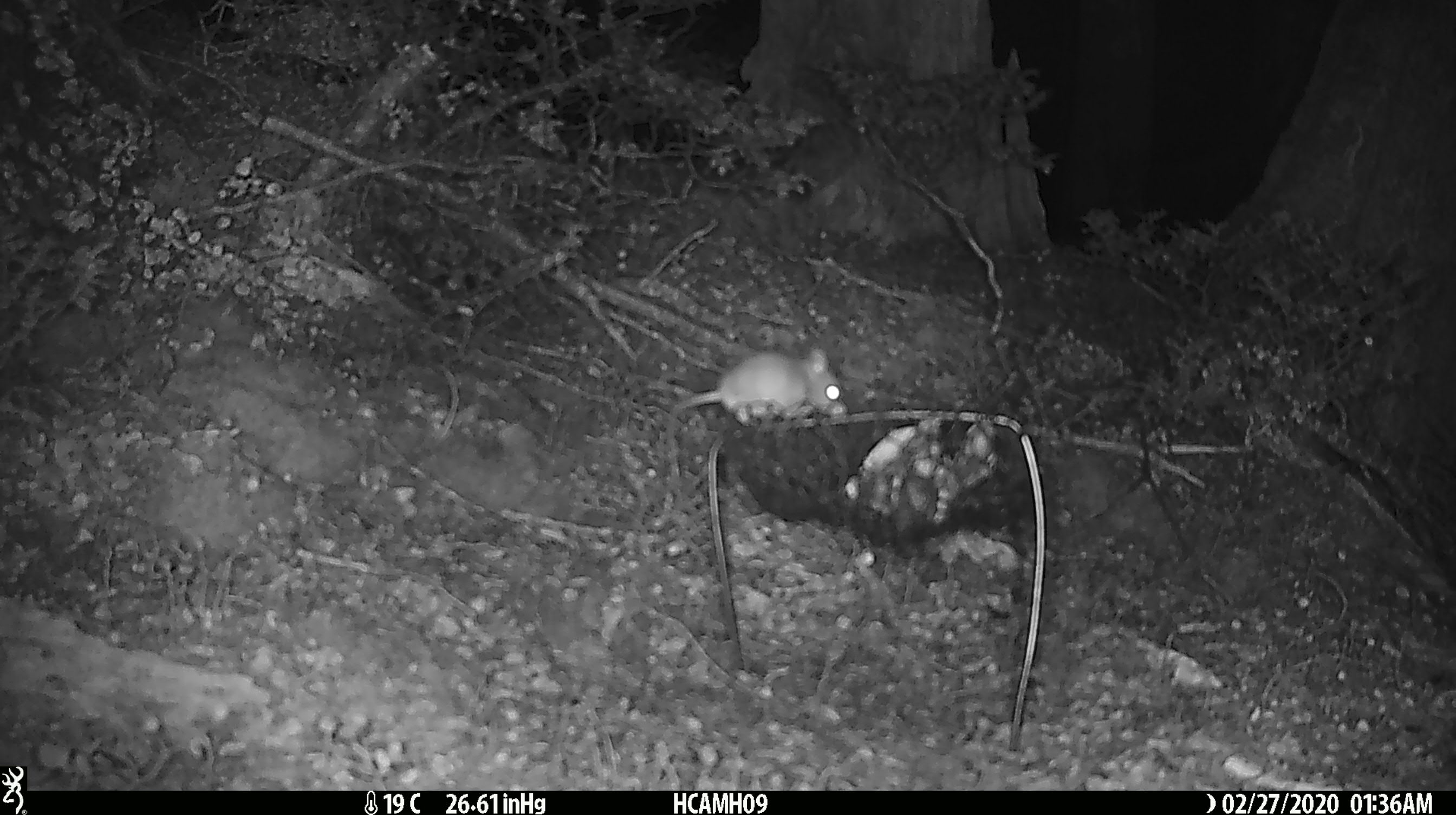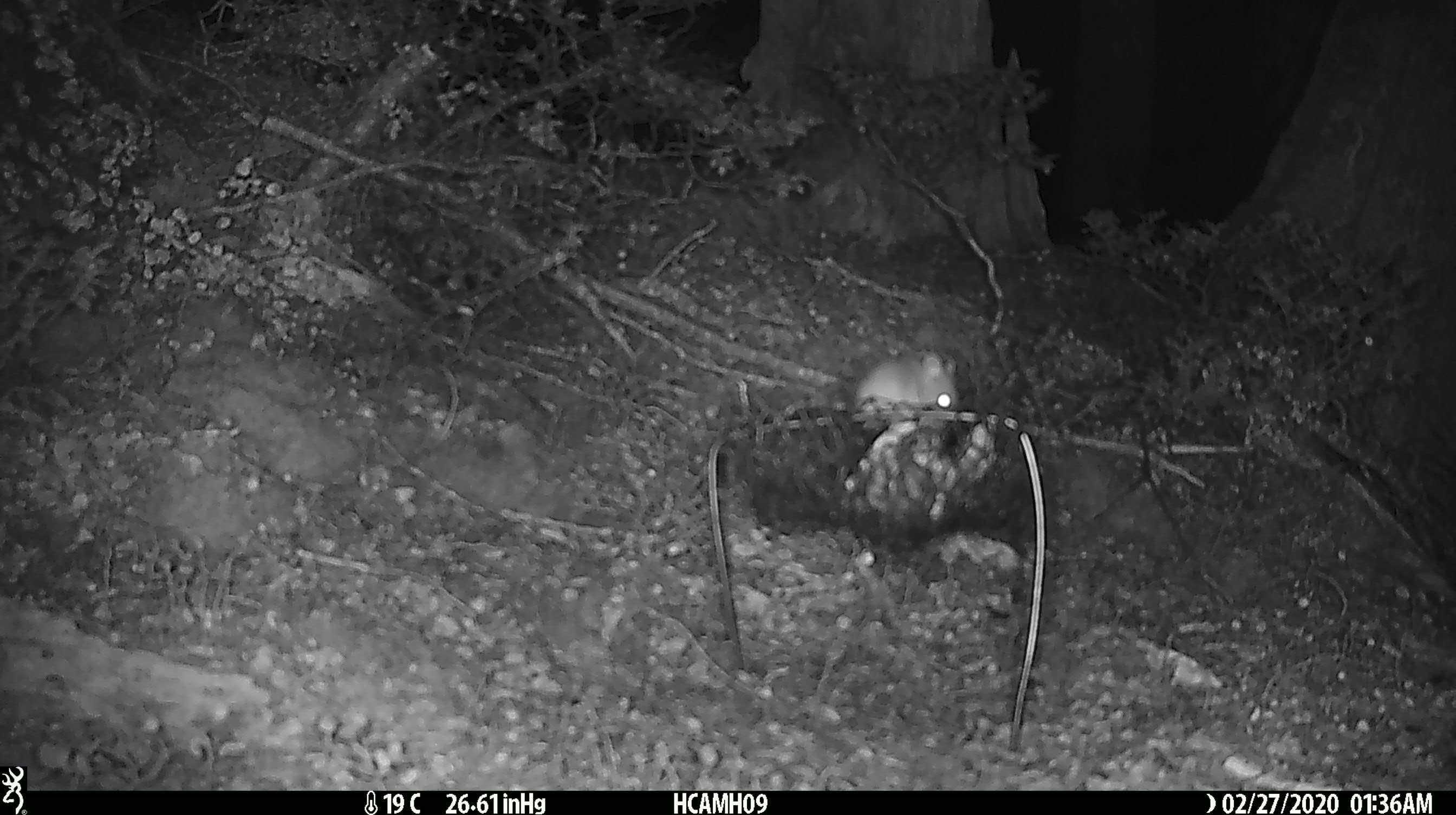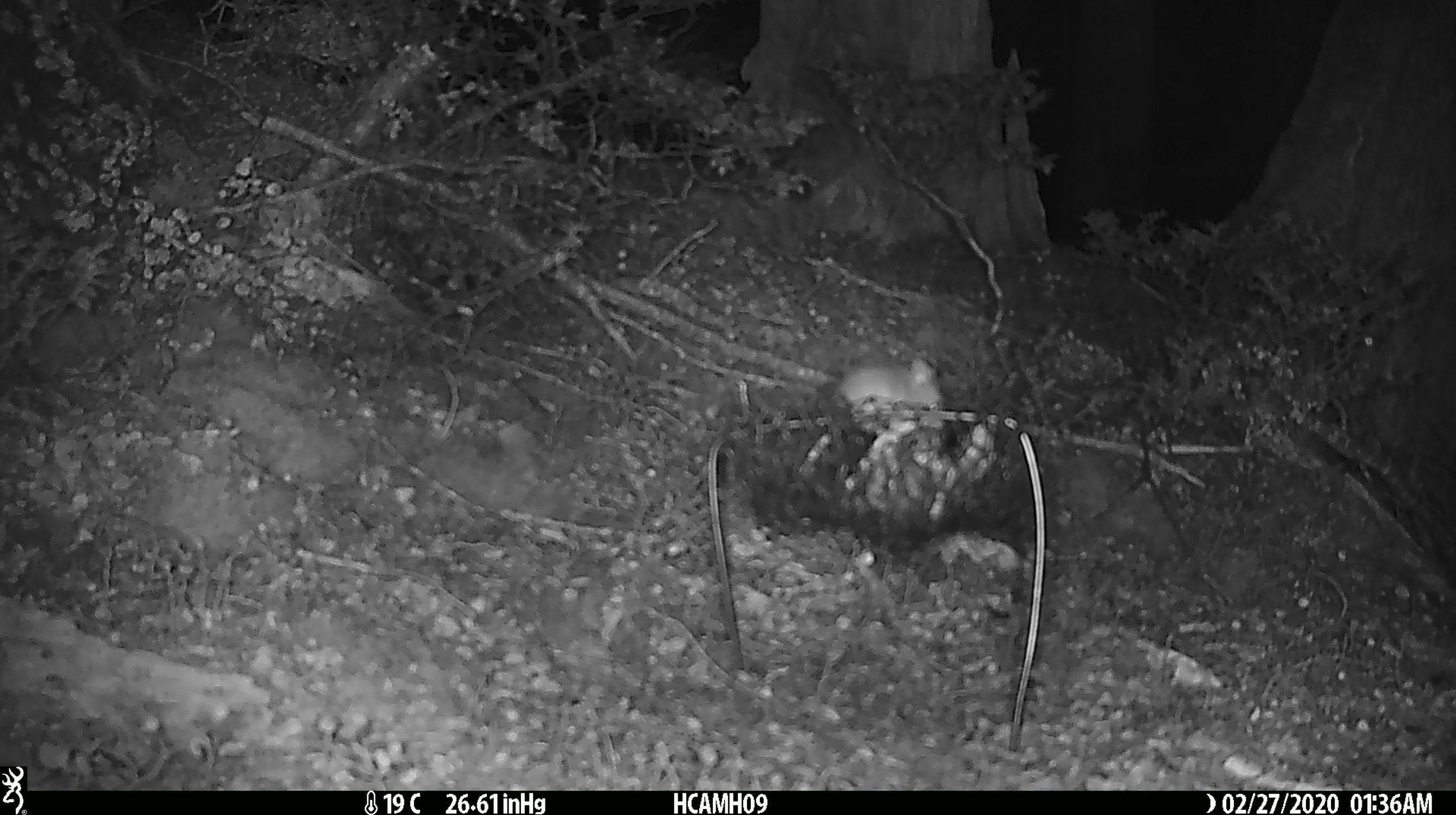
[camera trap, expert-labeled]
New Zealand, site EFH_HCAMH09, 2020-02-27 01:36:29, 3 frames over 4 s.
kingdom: Animalia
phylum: Chordata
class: Mammalia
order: Rodentia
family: Muridae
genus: Mus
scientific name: Mus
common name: mouse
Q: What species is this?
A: Mouse (Mus).